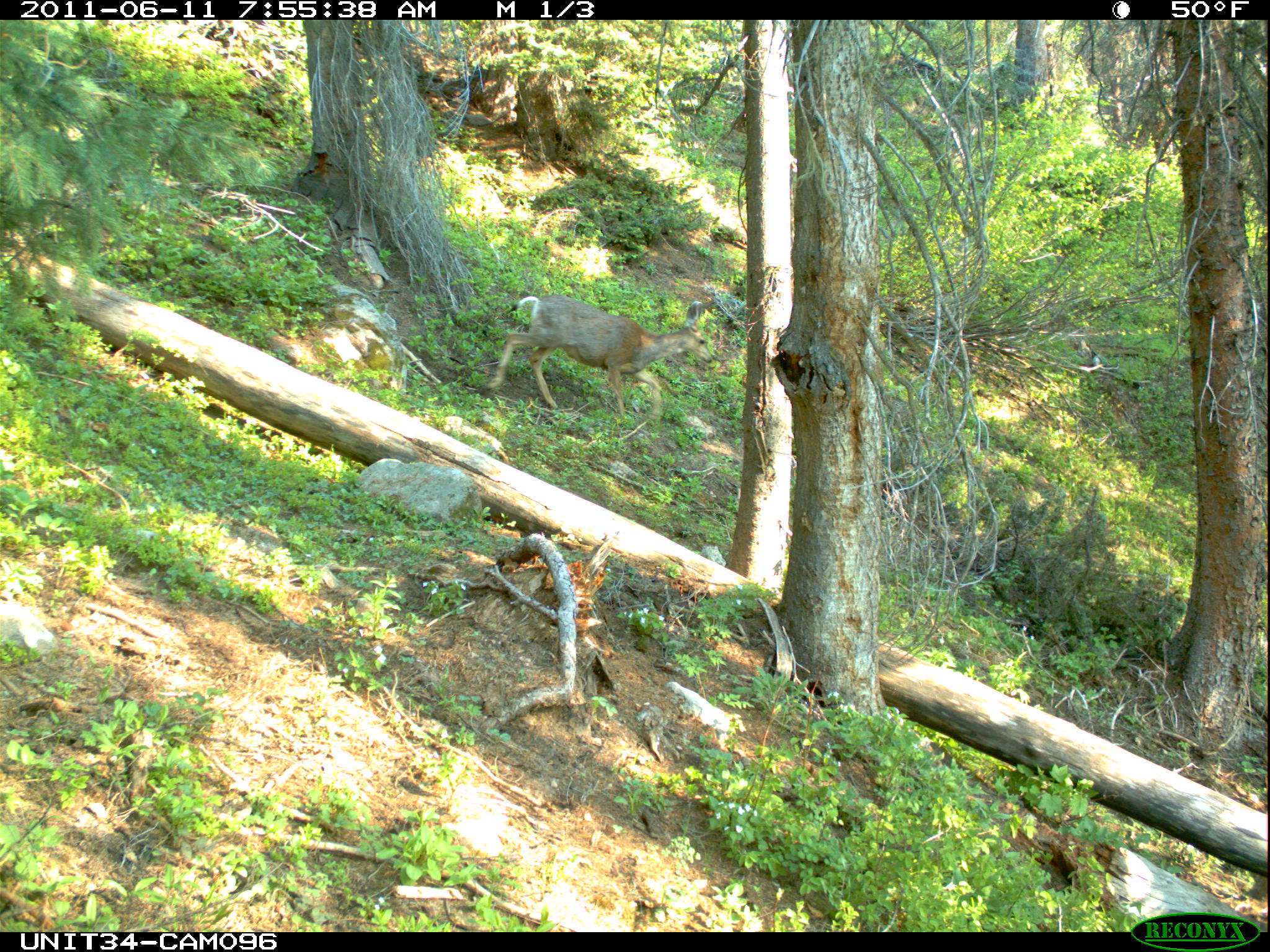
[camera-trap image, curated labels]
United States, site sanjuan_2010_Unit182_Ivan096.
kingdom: Animalia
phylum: Chordata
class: Mammalia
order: Artiodactyla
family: Cervidae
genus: Odocoileus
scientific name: Odocoileus hemionus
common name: mule deer